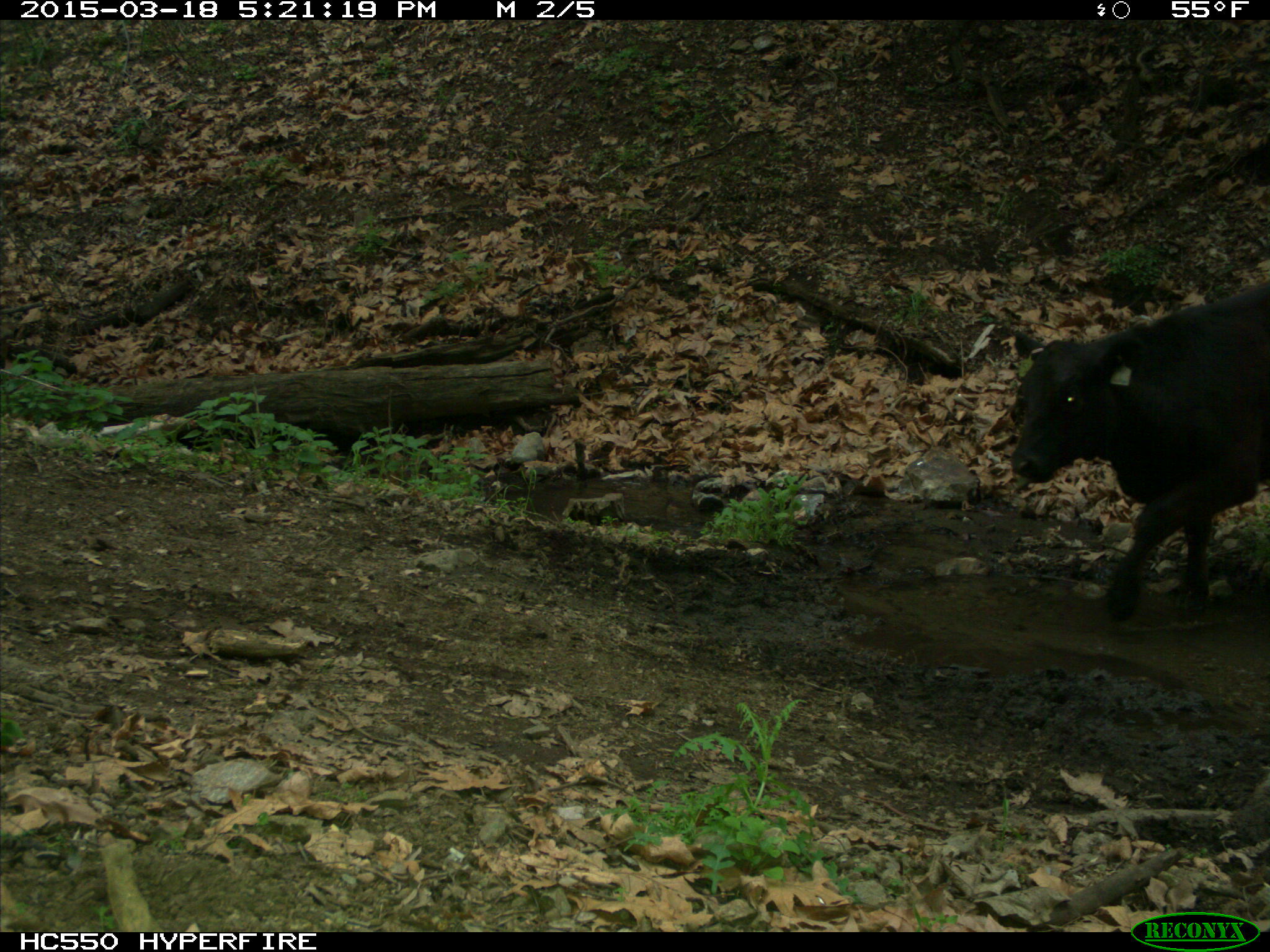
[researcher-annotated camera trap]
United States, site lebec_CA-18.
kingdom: Animalia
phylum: Chordata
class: Mammalia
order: Artiodactyla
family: Bovidae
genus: Bos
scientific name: Bos taurus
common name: domestic cow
Bos taurus (domestic cow).